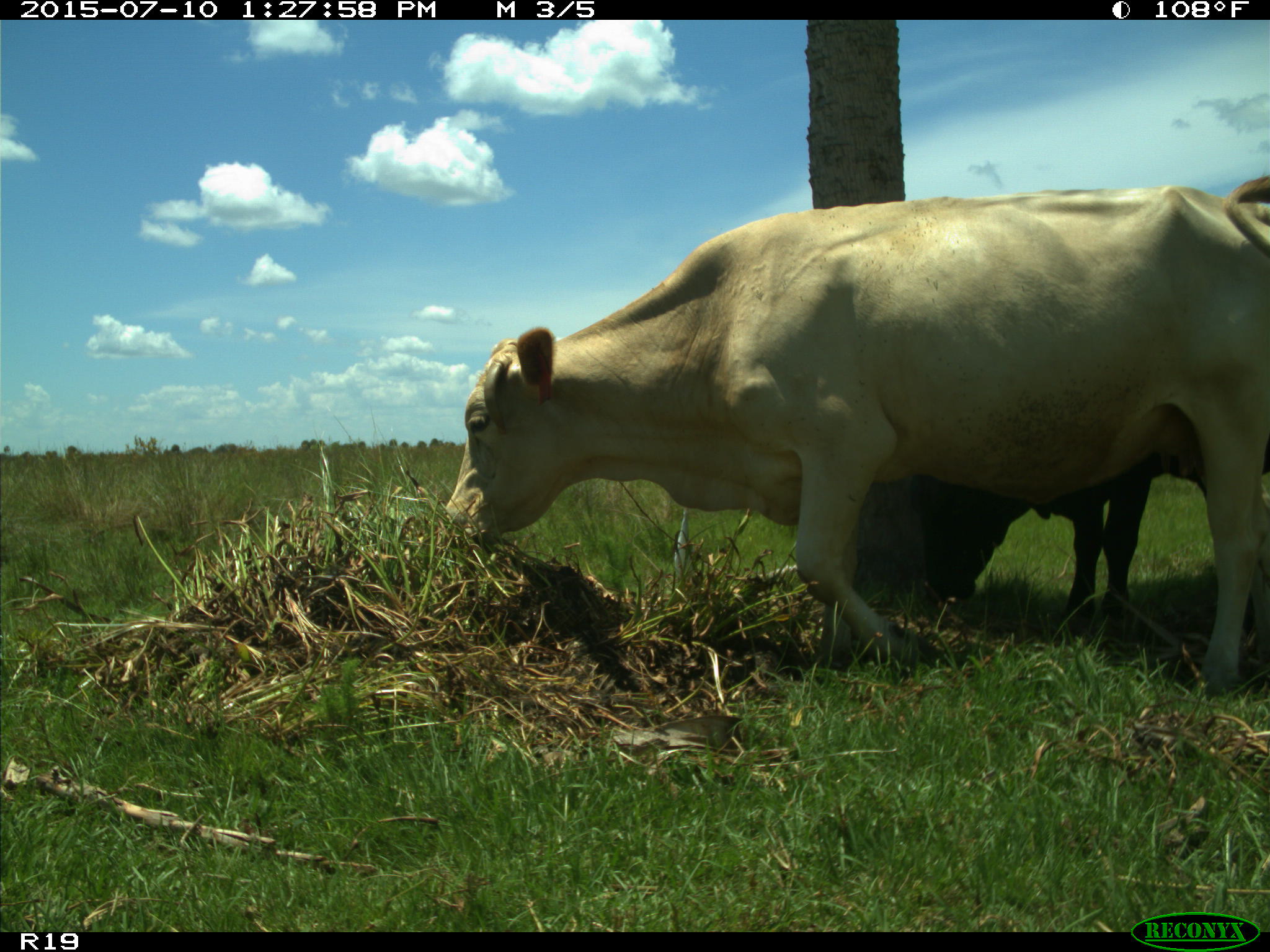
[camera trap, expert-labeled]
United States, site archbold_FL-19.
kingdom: Animalia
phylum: Chordata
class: Mammalia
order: Artiodactyla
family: Bovidae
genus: Bos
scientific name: Bos taurus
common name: domestic cow